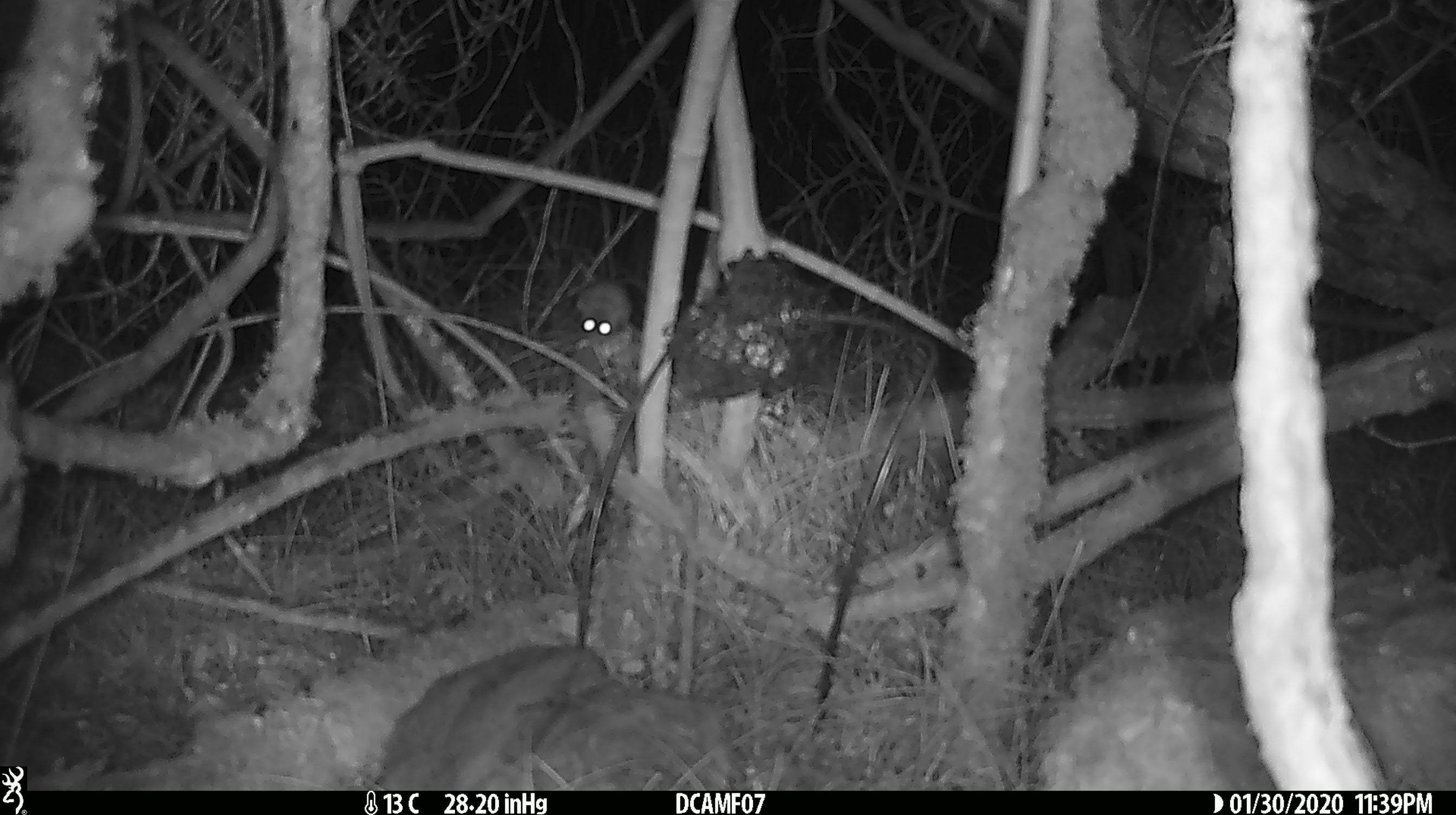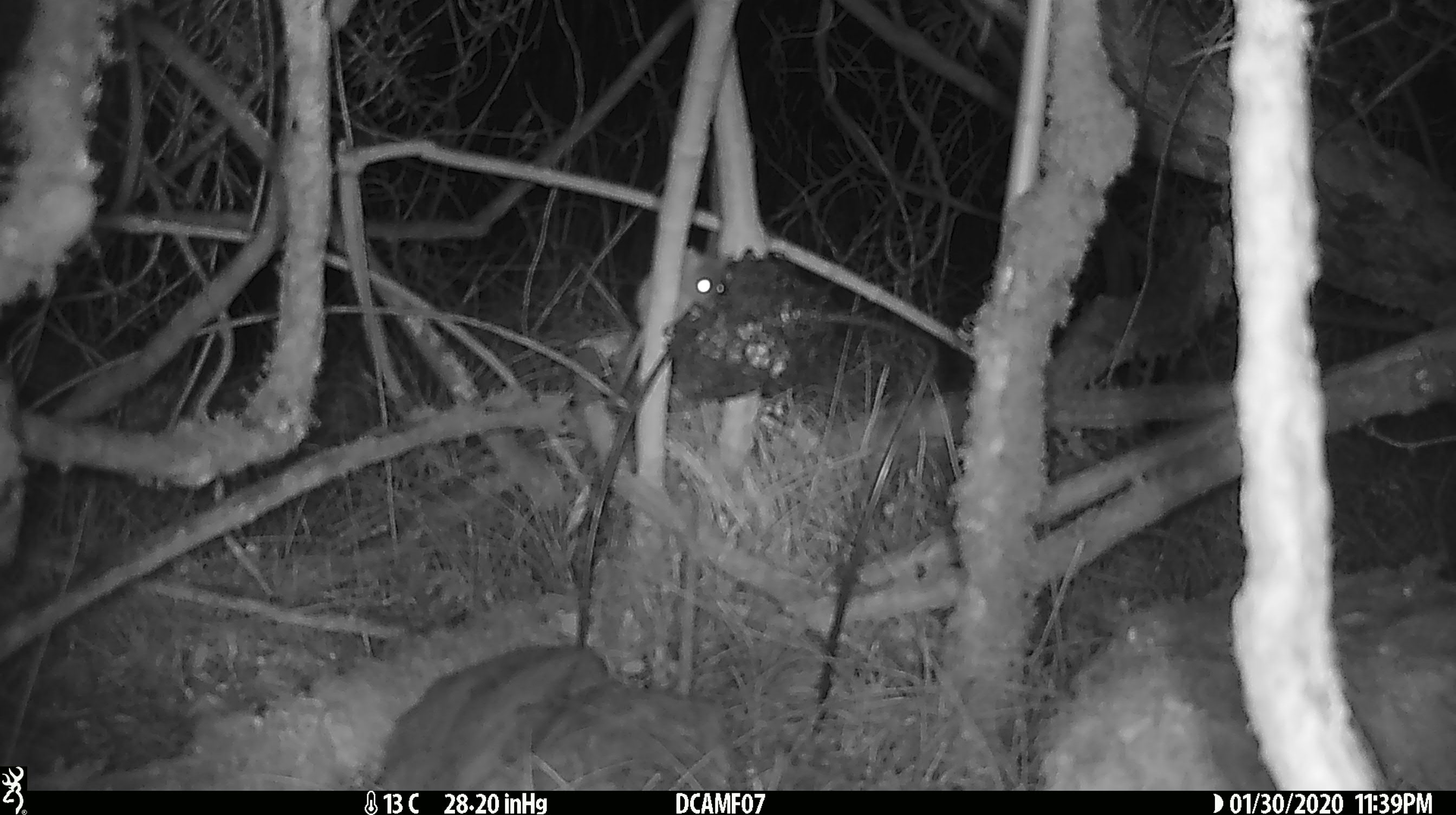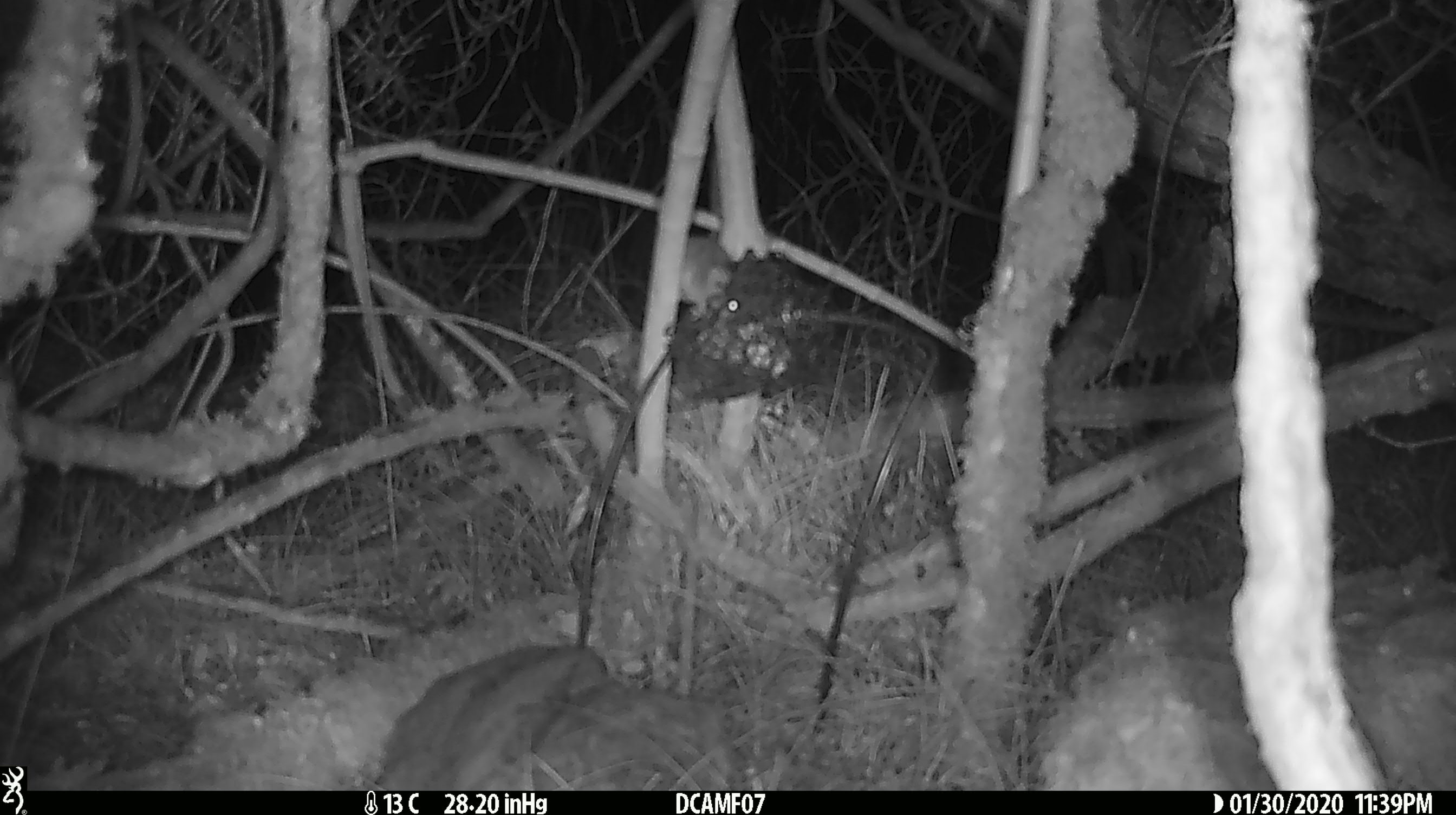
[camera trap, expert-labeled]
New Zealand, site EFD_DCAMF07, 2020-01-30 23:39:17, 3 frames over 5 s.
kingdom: Animalia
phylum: Chordata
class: Mammalia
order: Rodentia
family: Muridae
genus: Mus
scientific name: Mus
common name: mouse